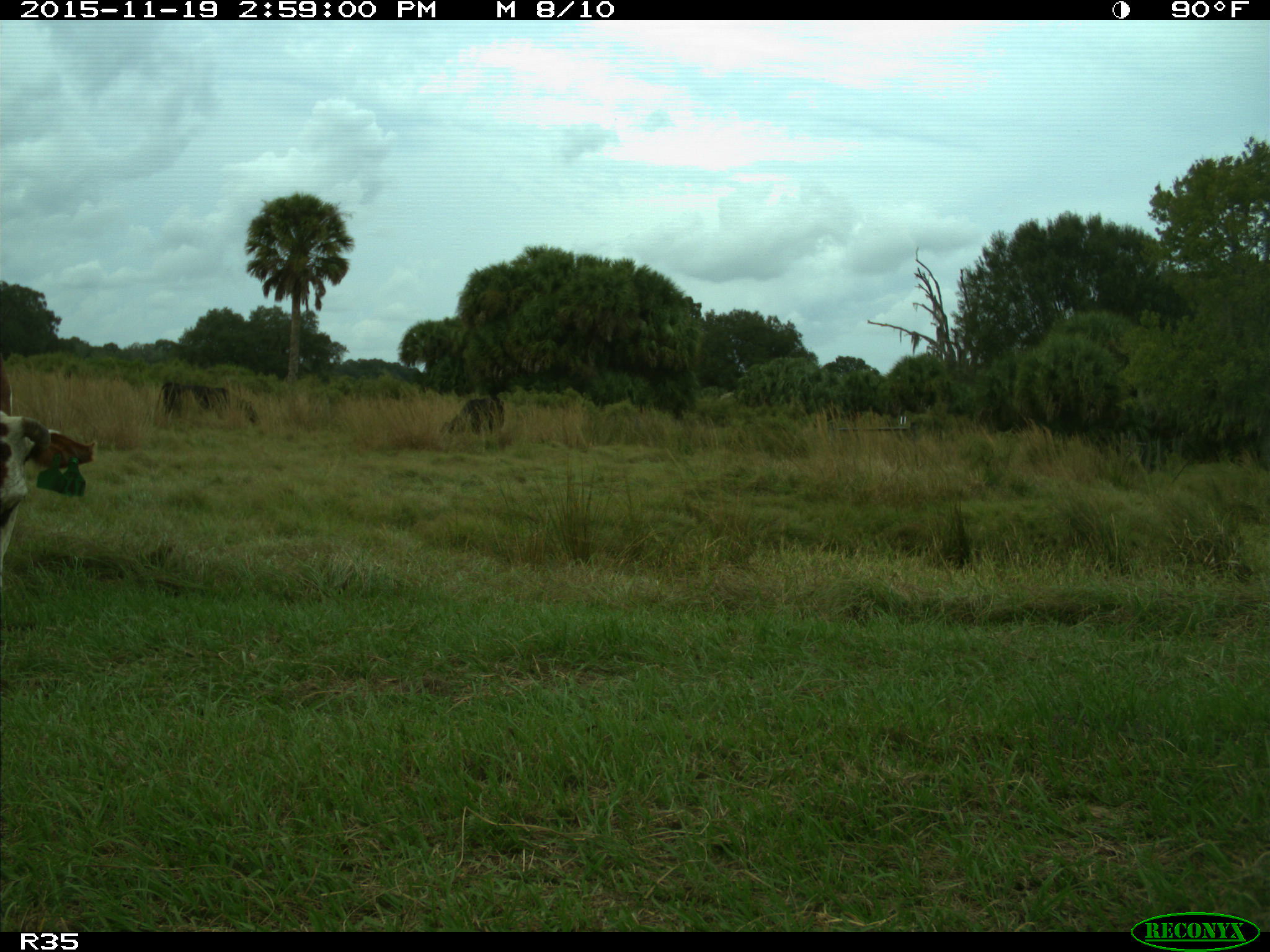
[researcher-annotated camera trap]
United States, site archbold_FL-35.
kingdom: Animalia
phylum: Chordata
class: Mammalia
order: Artiodactyla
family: Bovidae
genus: Bos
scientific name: Bos taurus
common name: domestic cow